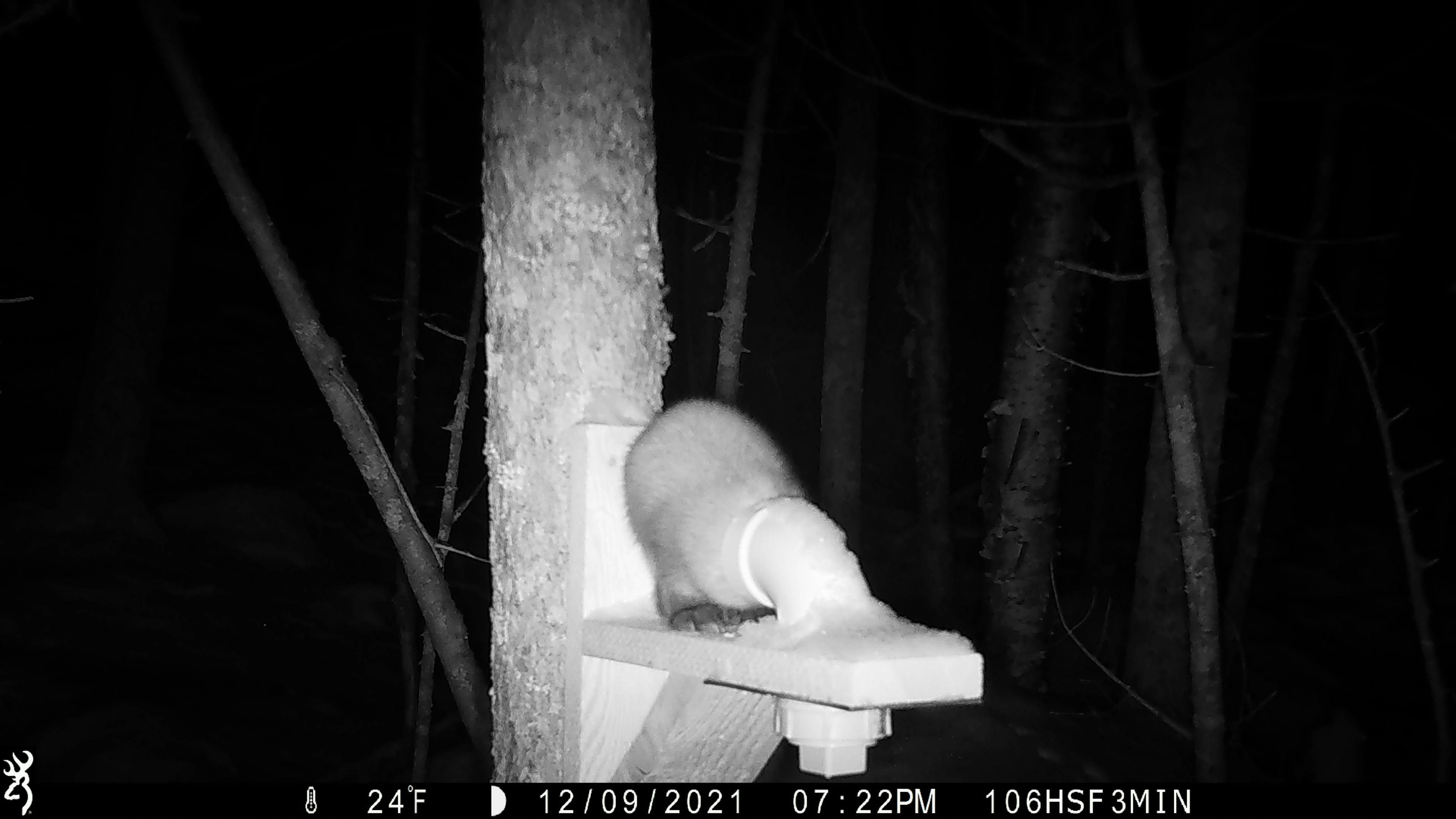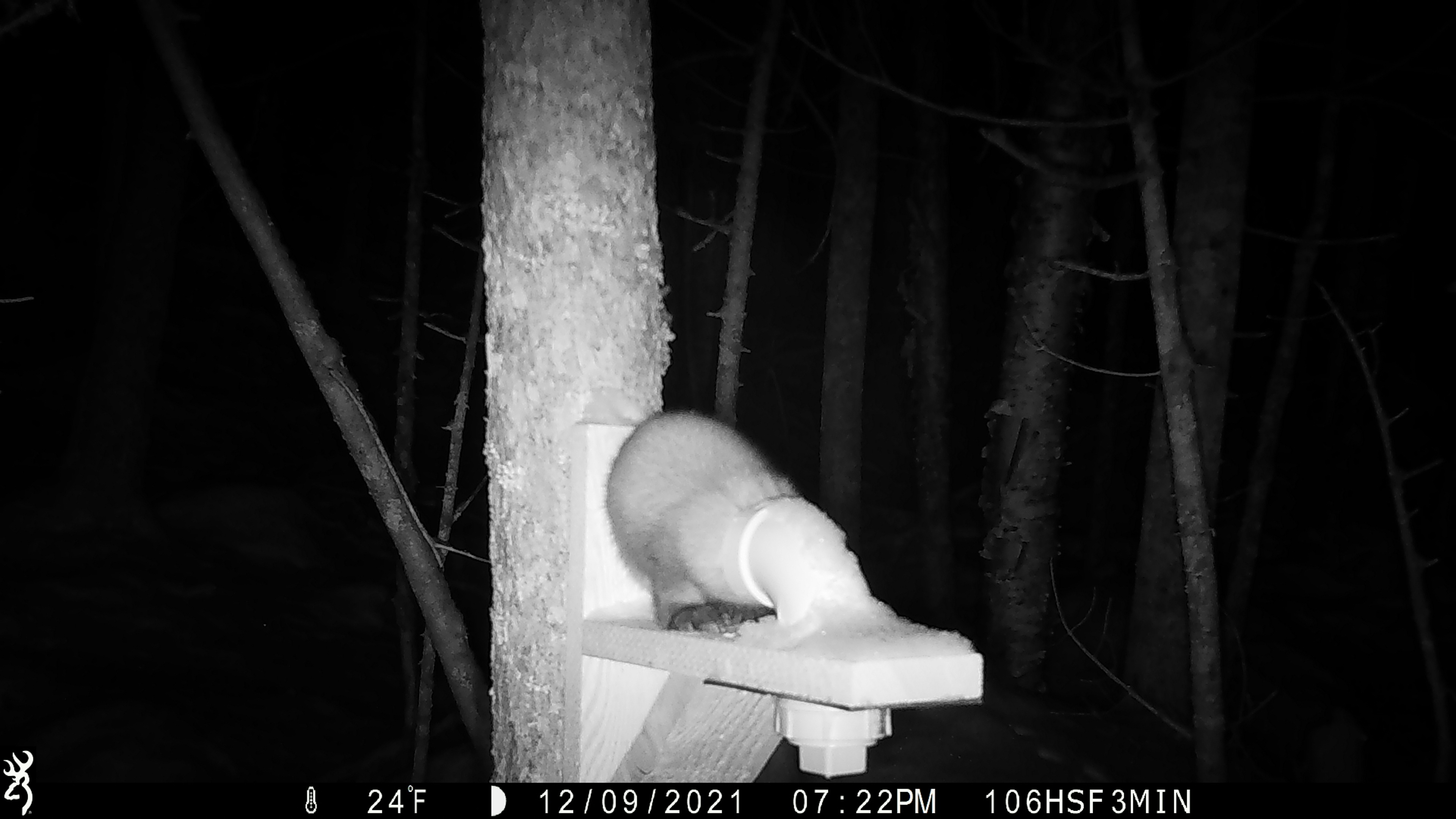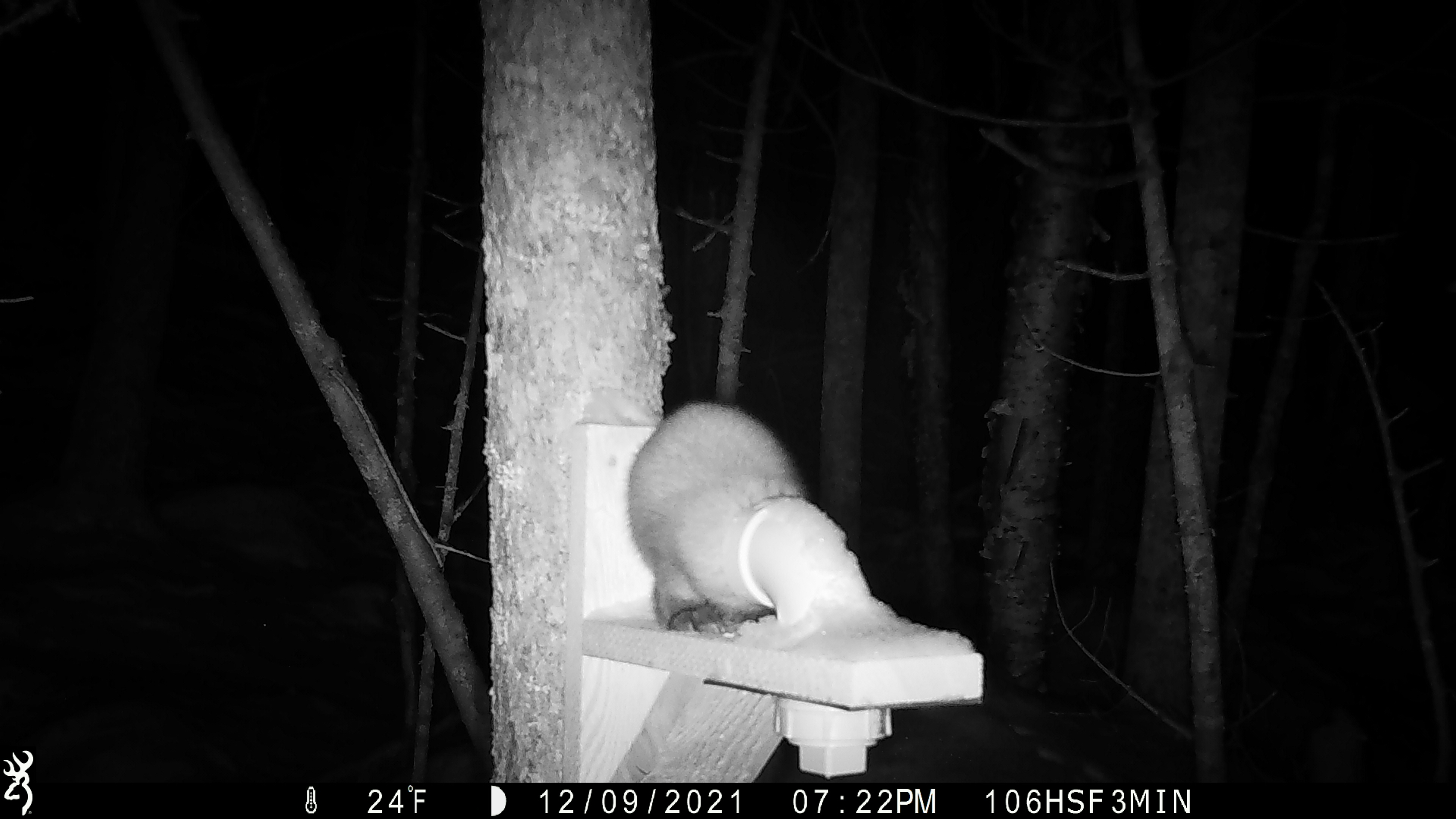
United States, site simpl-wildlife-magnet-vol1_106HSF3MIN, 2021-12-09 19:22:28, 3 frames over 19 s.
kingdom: Animalia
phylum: Chordata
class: Mammalia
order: Carnivora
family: Mustelidae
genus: Martes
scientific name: Martes americana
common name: american marten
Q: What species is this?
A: American marten (Martes americana).